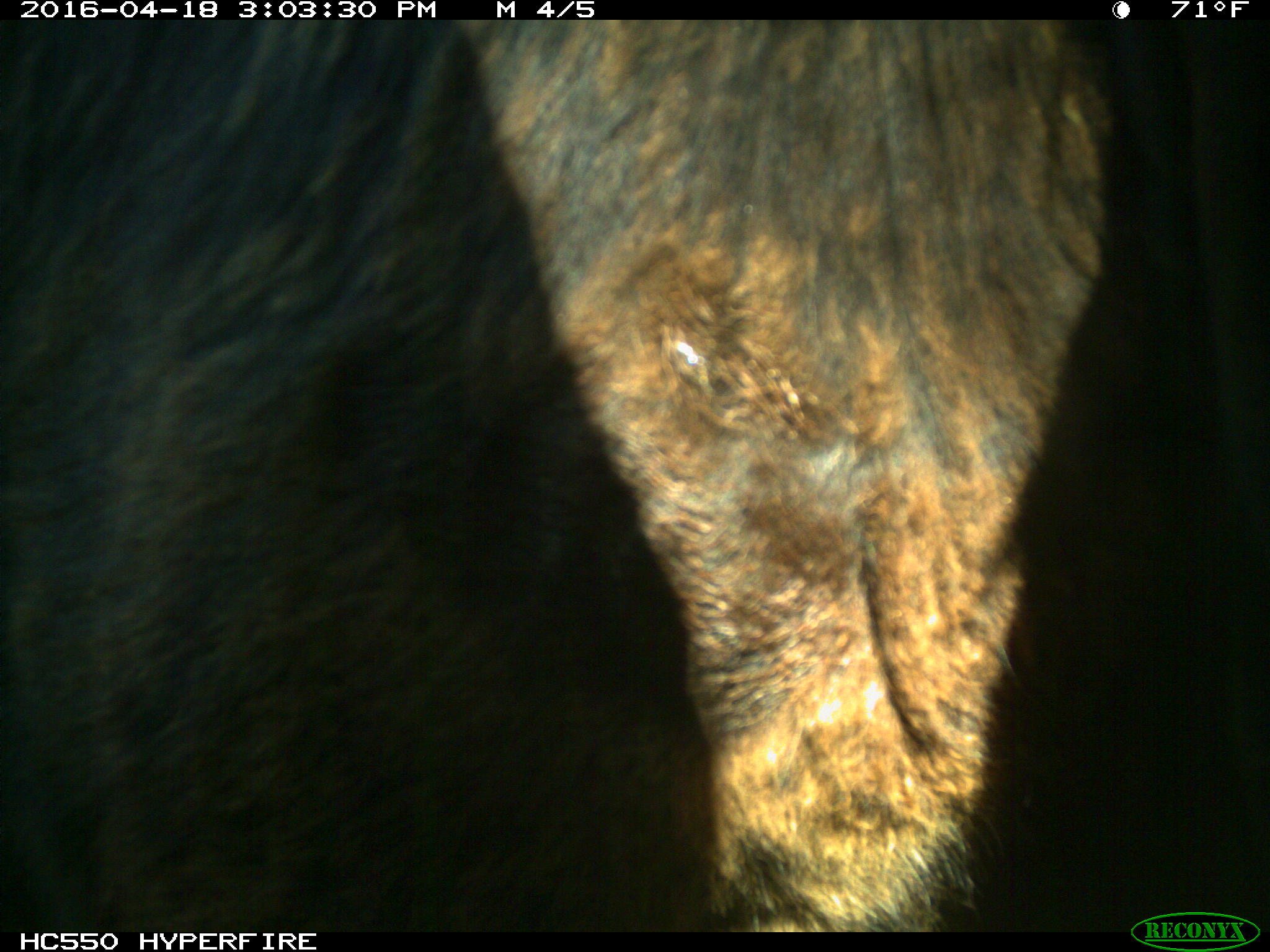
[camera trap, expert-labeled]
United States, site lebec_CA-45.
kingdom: Animalia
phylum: Chordata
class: Mammalia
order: Artiodactyla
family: Bovidae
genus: Bos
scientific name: Bos taurus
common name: domestic cow